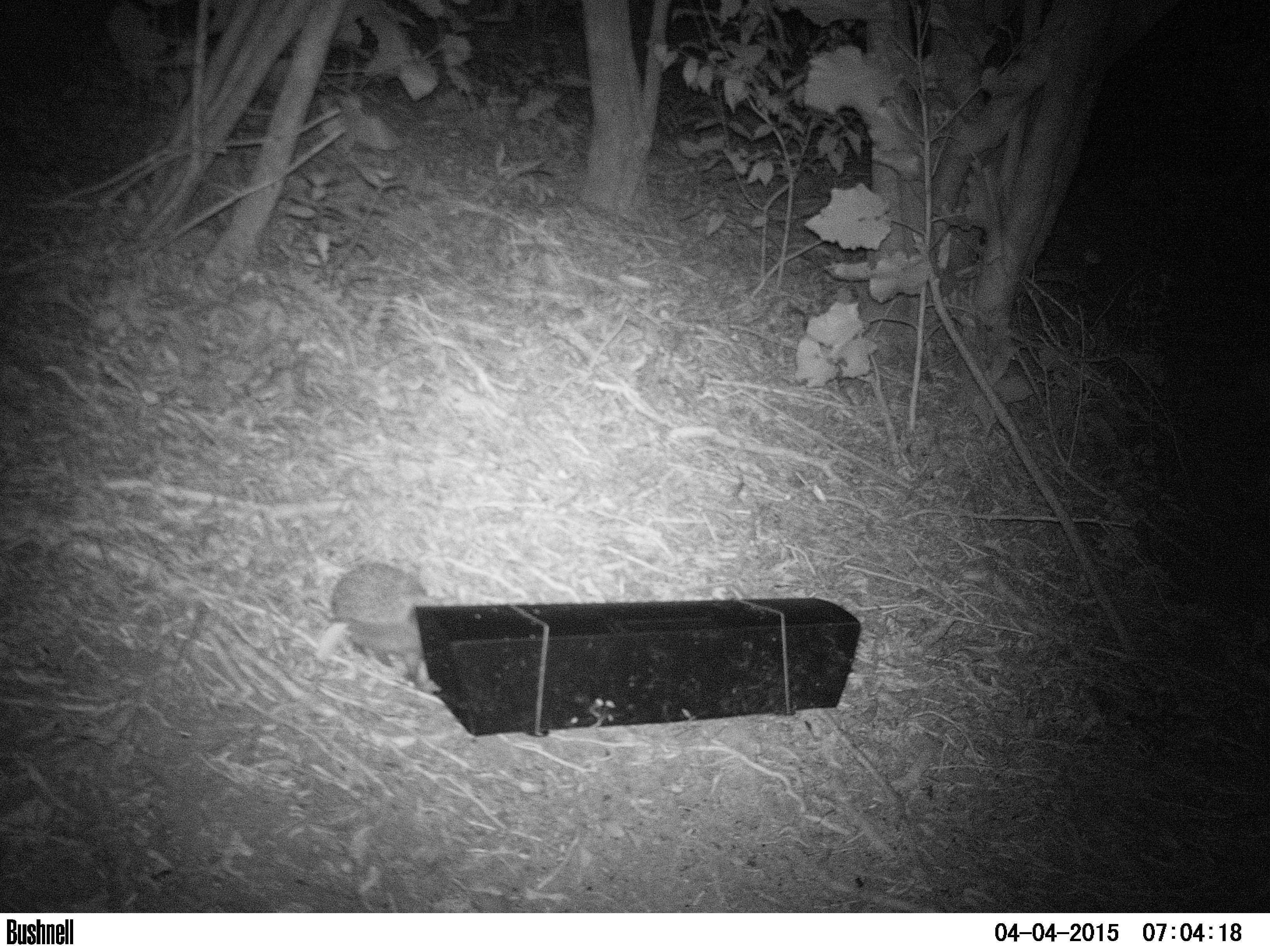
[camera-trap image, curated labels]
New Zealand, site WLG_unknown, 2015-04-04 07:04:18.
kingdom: Animalia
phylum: Chordata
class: Mammalia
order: Eulipotyphla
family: Erinaceidae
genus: Erinaceus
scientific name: Erinaceus europaeus europaeus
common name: european hedgehog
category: hedgehog